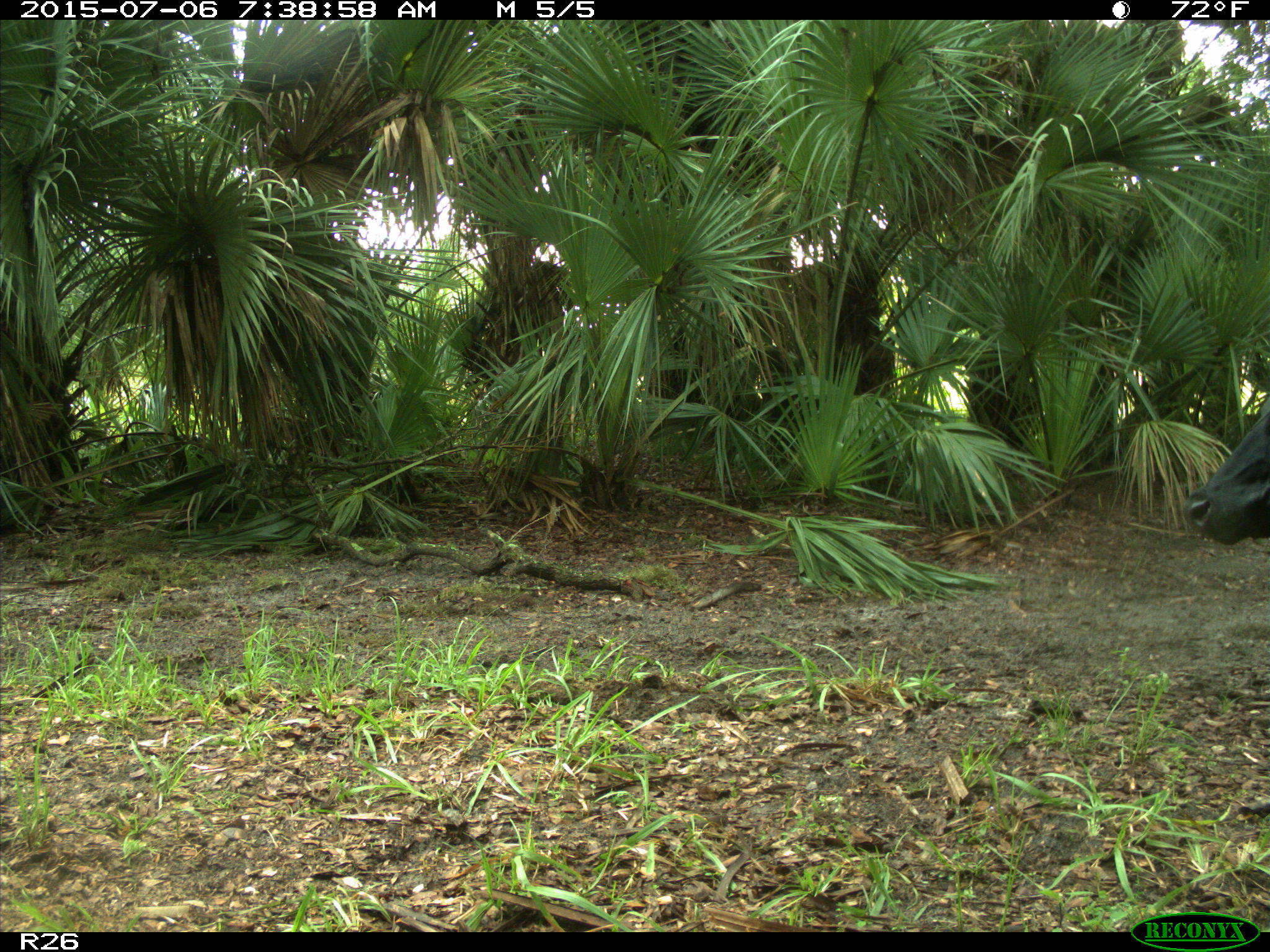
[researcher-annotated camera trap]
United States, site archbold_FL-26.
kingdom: Animalia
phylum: Chordata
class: Mammalia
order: Artiodactyla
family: Bovidae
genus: Bos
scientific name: Bos taurus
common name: domestic cow